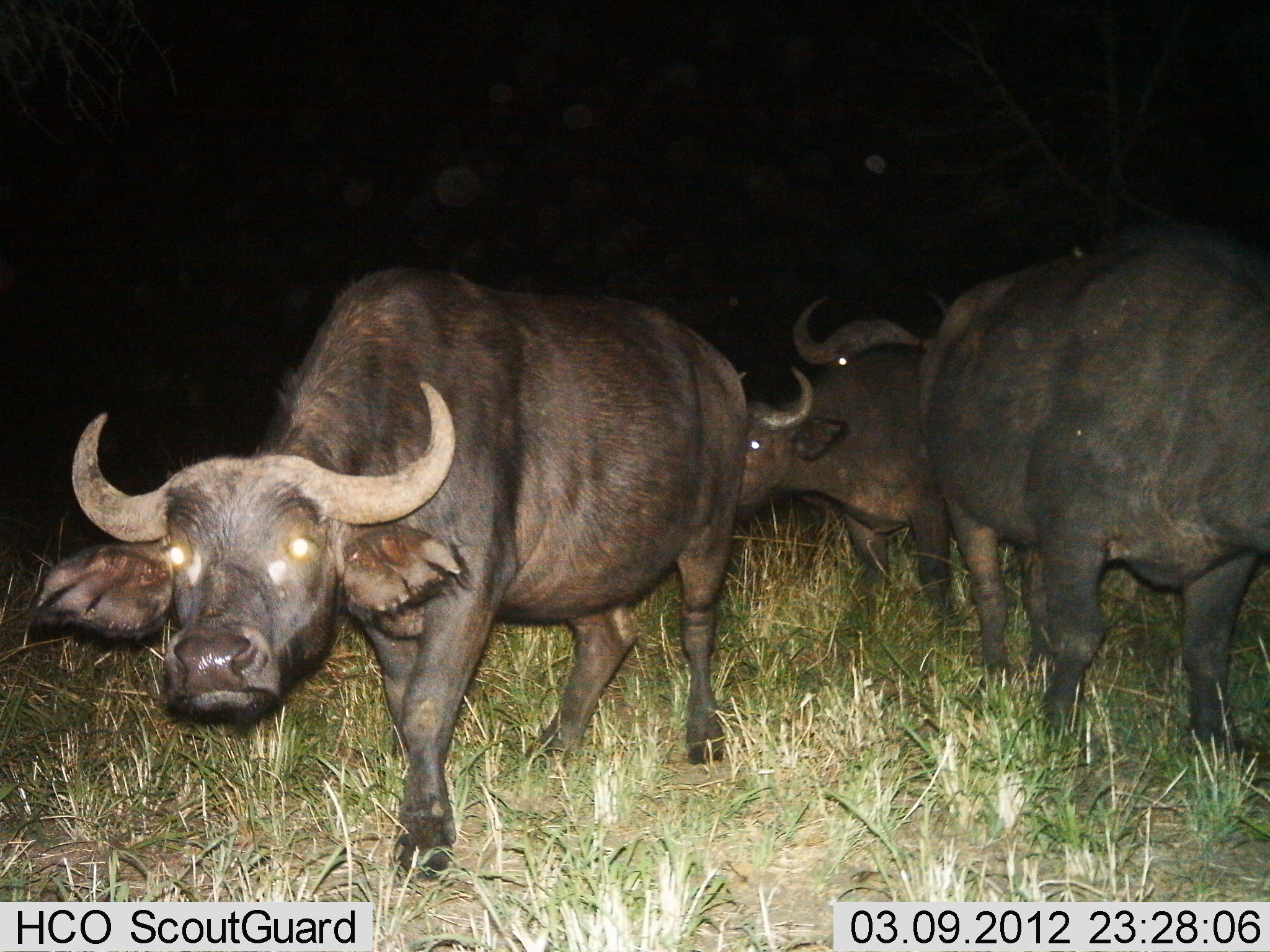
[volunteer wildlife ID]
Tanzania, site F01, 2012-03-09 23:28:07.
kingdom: Animalia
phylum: Chordata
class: Mammalia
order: Artiodactyla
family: Bovidae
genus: Syncerus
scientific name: Syncerus caffer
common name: cape buffalo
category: buffalo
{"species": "buffalo (cape buffalo) (Syncerus caffer)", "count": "4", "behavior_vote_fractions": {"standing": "41%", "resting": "0%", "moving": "74%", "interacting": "0%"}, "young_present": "4%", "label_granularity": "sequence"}